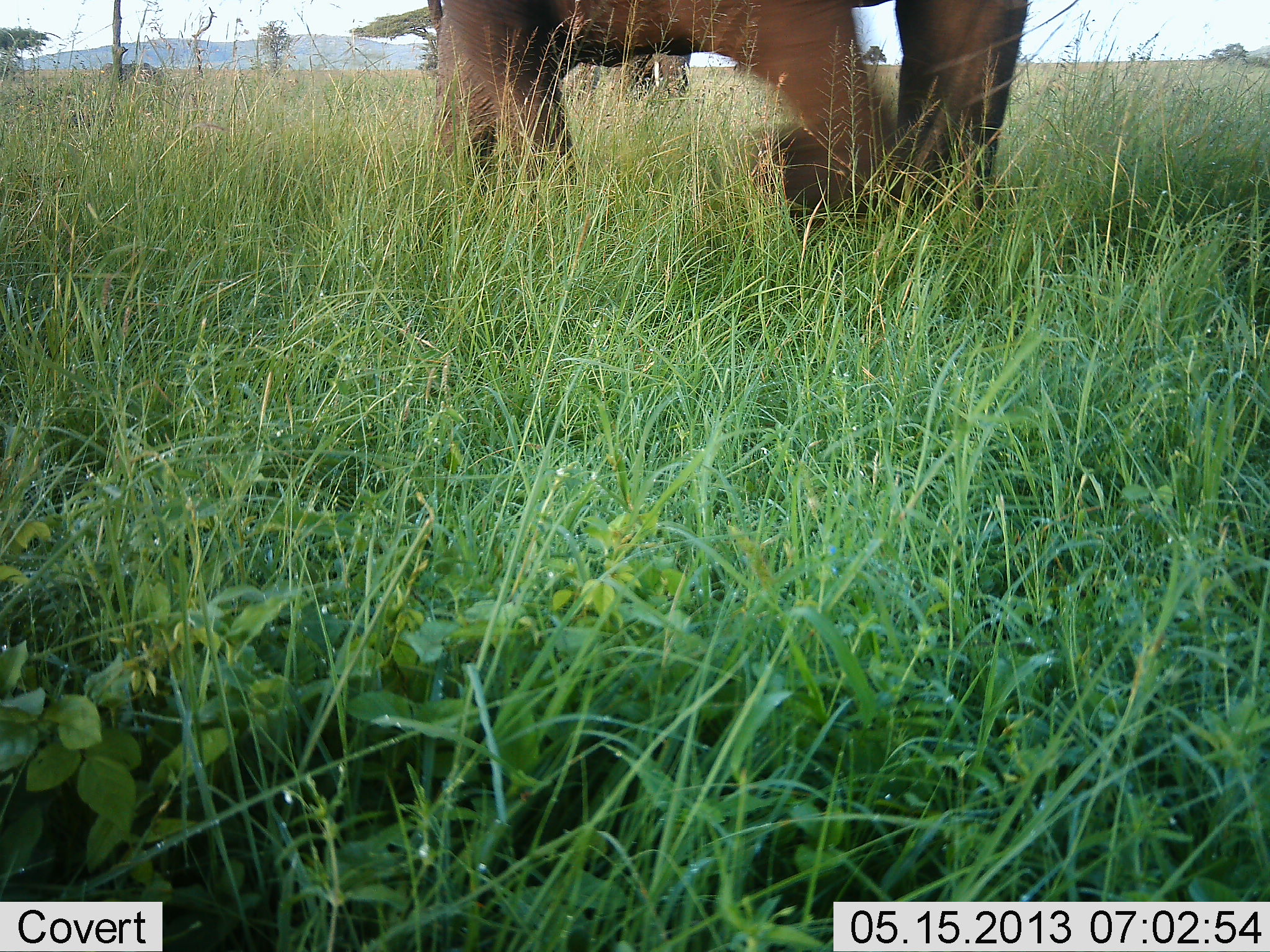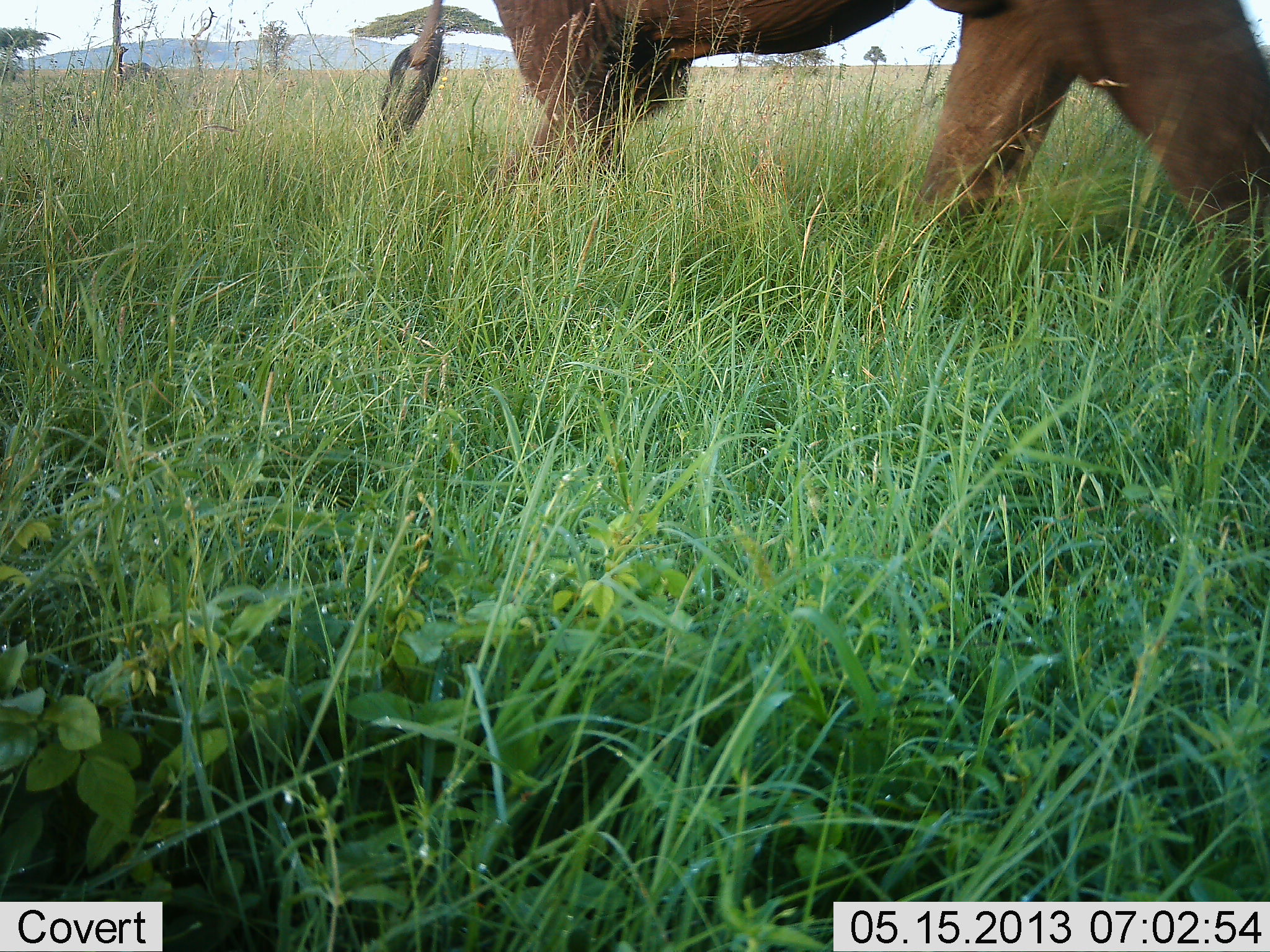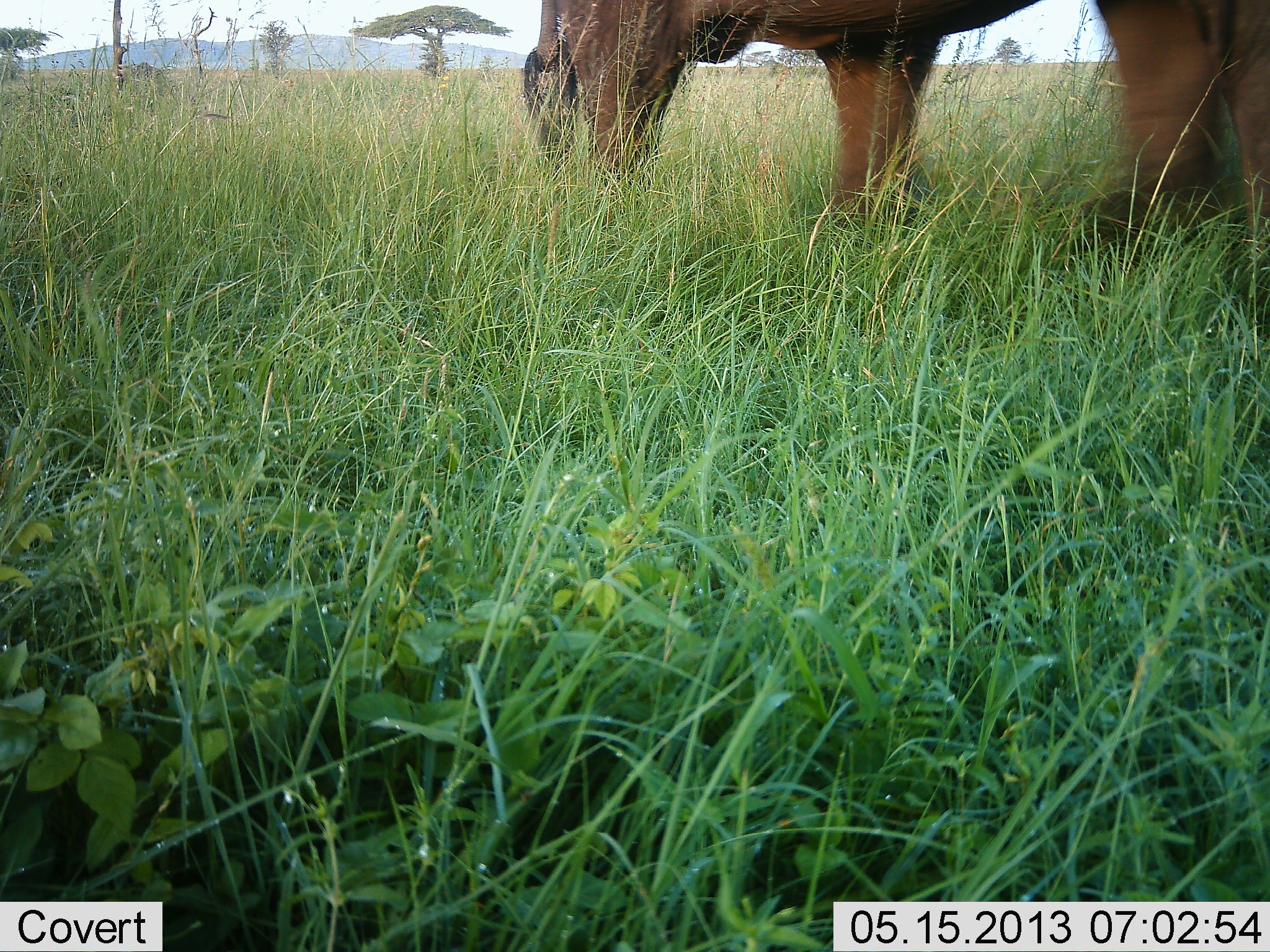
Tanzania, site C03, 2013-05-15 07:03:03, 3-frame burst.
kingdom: Animalia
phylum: Chordata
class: Mammalia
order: Proboscidea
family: Elephantidae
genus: Loxodonta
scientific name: Loxodonta africana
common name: african bush elephant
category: elephant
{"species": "elephant (african bush elephant) (Loxodonta africana)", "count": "1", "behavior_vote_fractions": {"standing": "20%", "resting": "0%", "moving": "80%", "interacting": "0%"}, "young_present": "0%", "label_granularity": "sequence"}